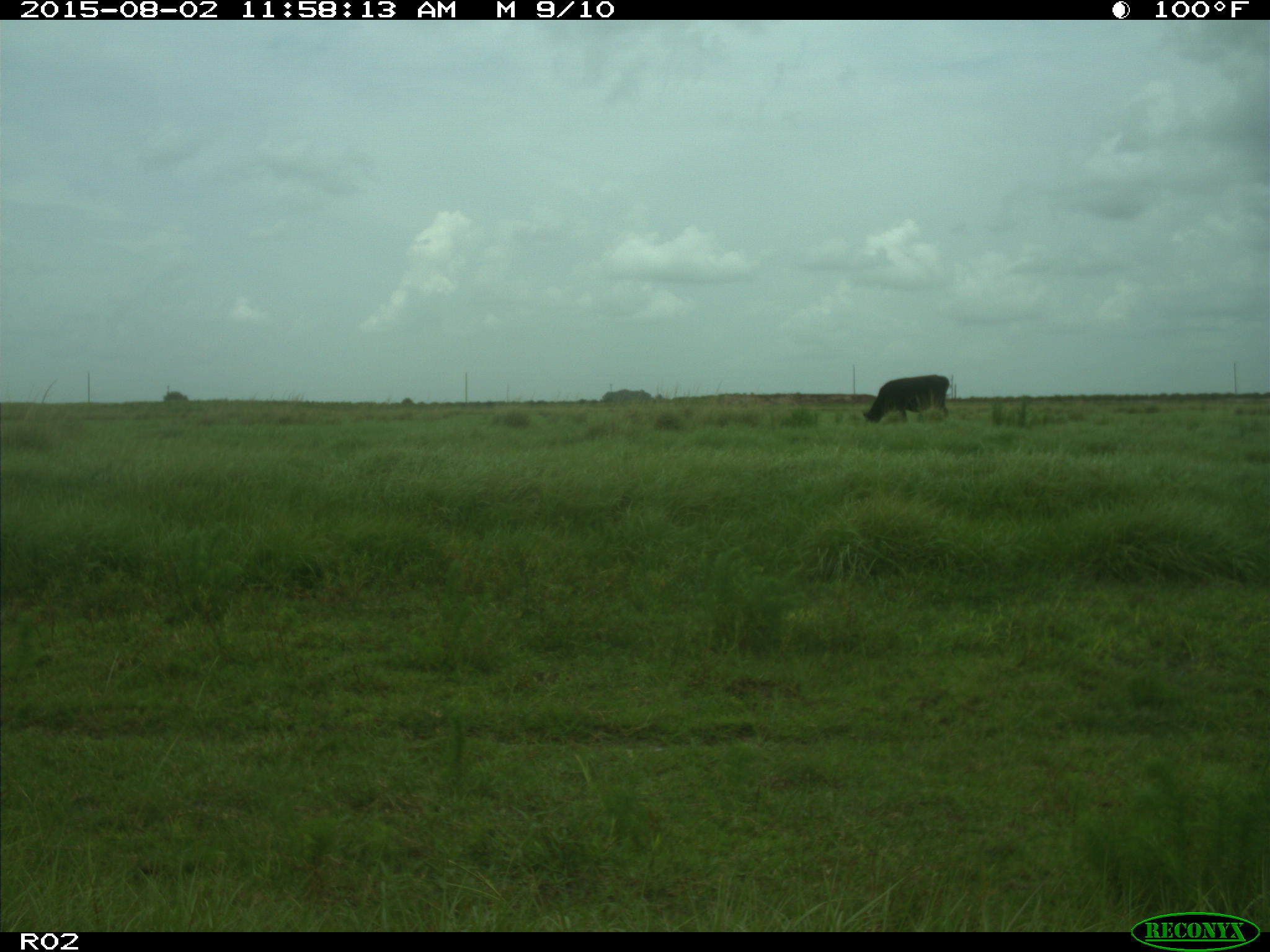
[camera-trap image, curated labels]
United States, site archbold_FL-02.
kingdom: Animalia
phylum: Chordata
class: Mammalia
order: Artiodactyla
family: Bovidae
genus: Bos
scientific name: Bos taurus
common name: domestic cow